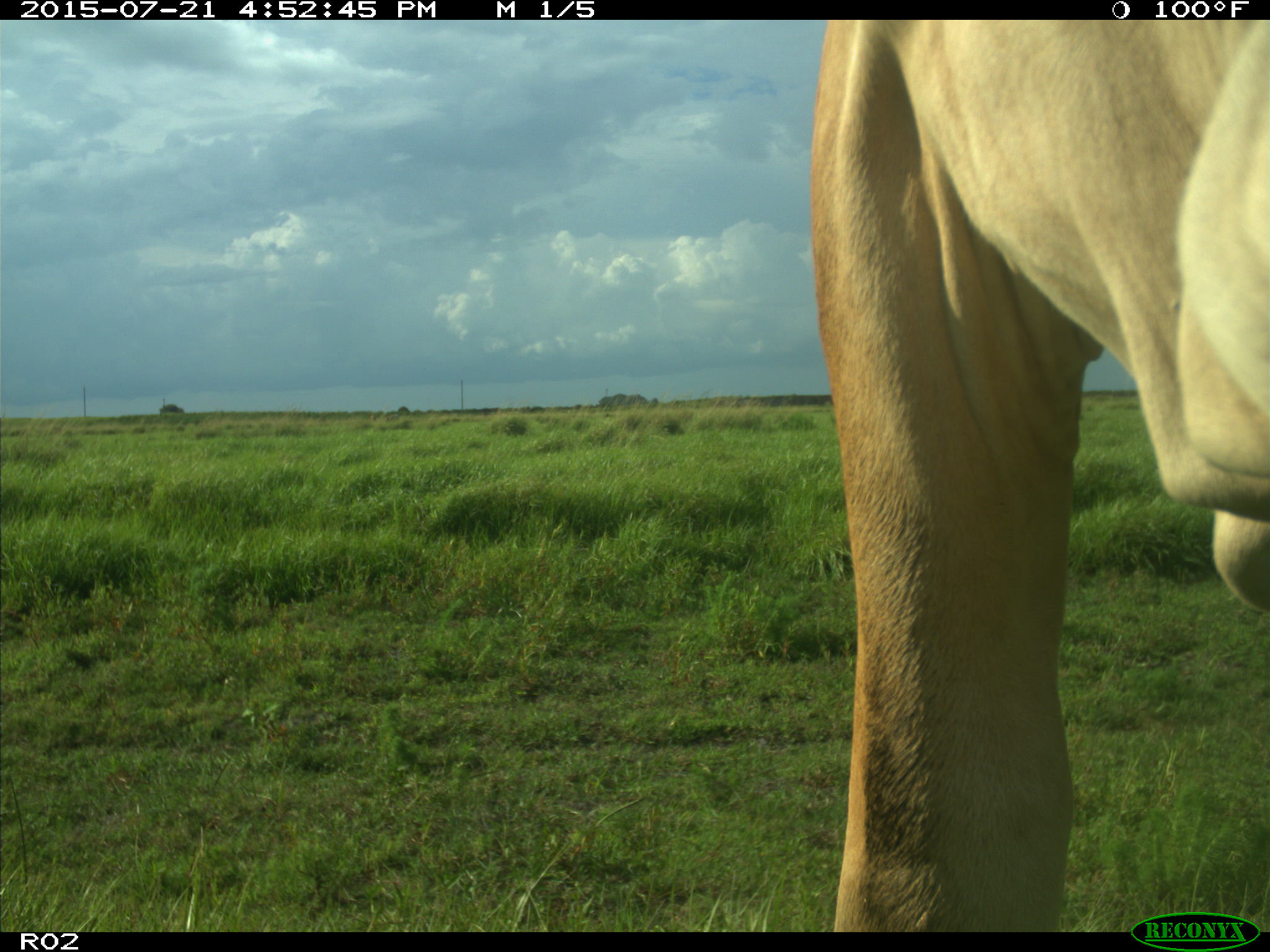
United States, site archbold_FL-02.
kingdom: Animalia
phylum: Chordata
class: Mammalia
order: Artiodactyla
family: Bovidae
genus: Bos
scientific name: Bos taurus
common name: domestic cow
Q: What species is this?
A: Bos taurus (domestic cow).